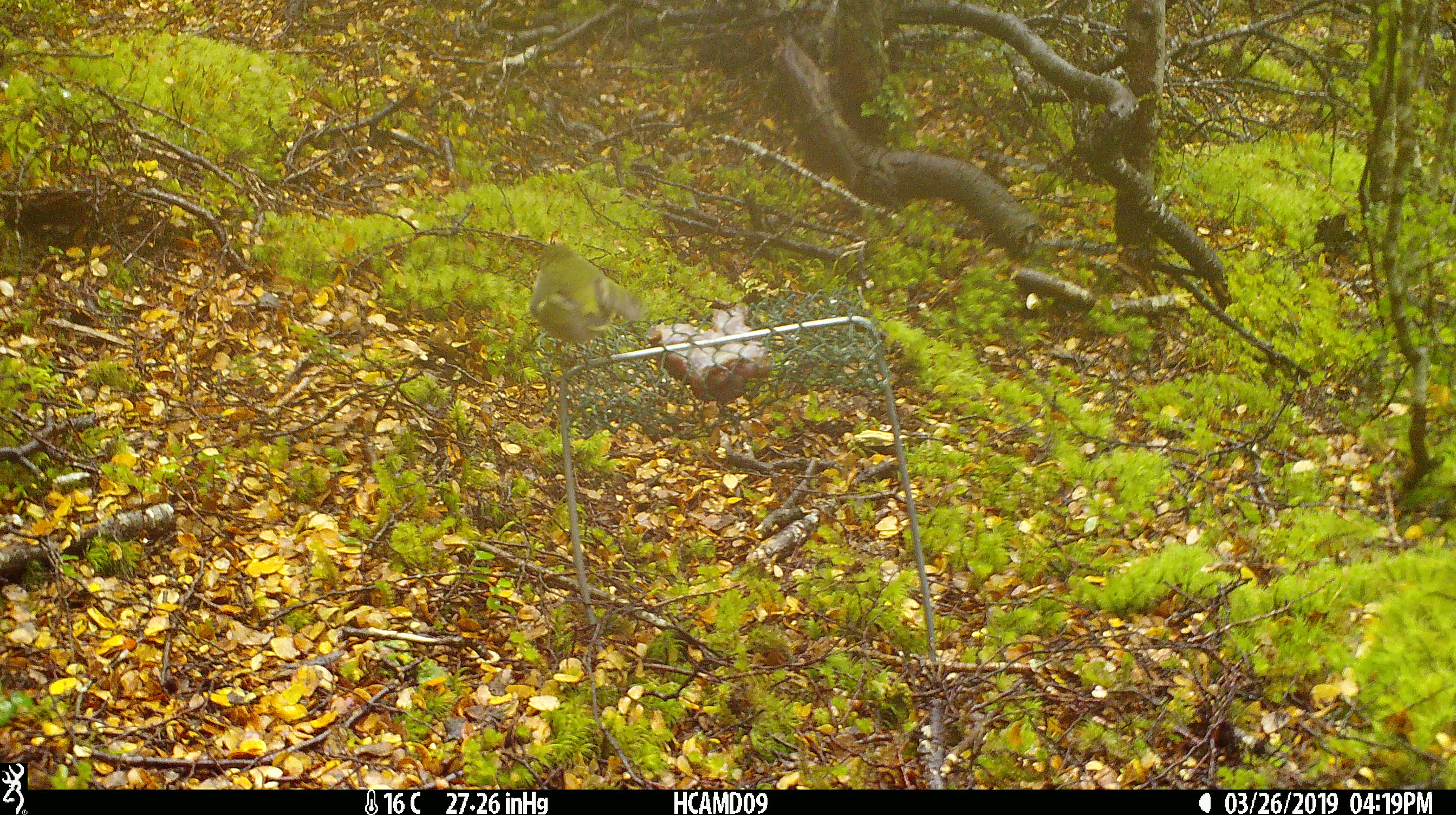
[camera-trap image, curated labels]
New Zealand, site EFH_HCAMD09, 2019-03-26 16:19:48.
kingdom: Animalia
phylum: Chordata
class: Aves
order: Passeriformes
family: Acanthisittidae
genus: Acanthisitta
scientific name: Acanthisitta chloris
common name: rifleman